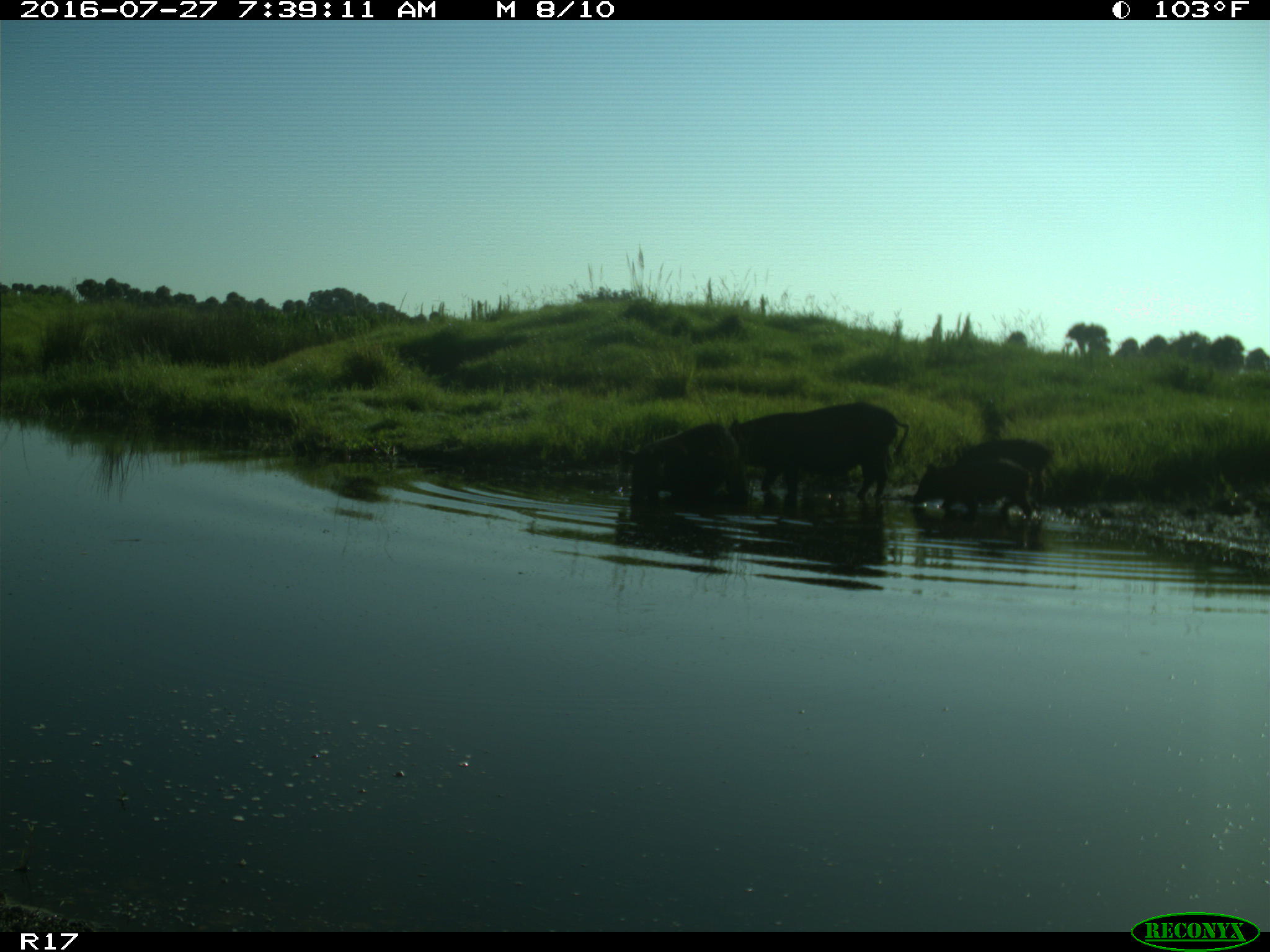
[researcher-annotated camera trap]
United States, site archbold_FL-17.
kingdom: Animalia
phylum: Chordata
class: Mammalia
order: Artiodactyla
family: Suidae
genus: Sus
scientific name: Sus scrofa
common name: wild boar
Sus scrofa (wild boar).